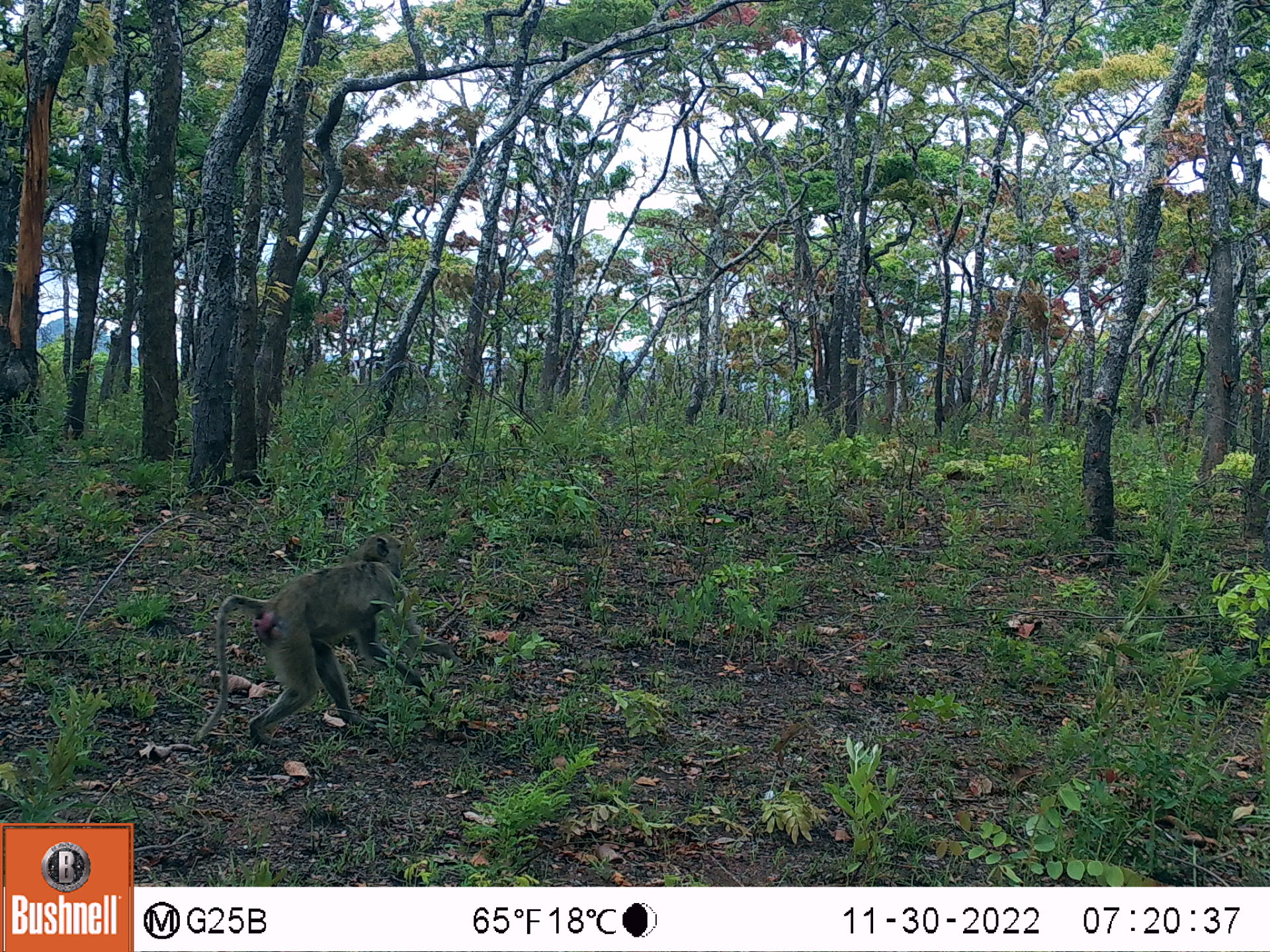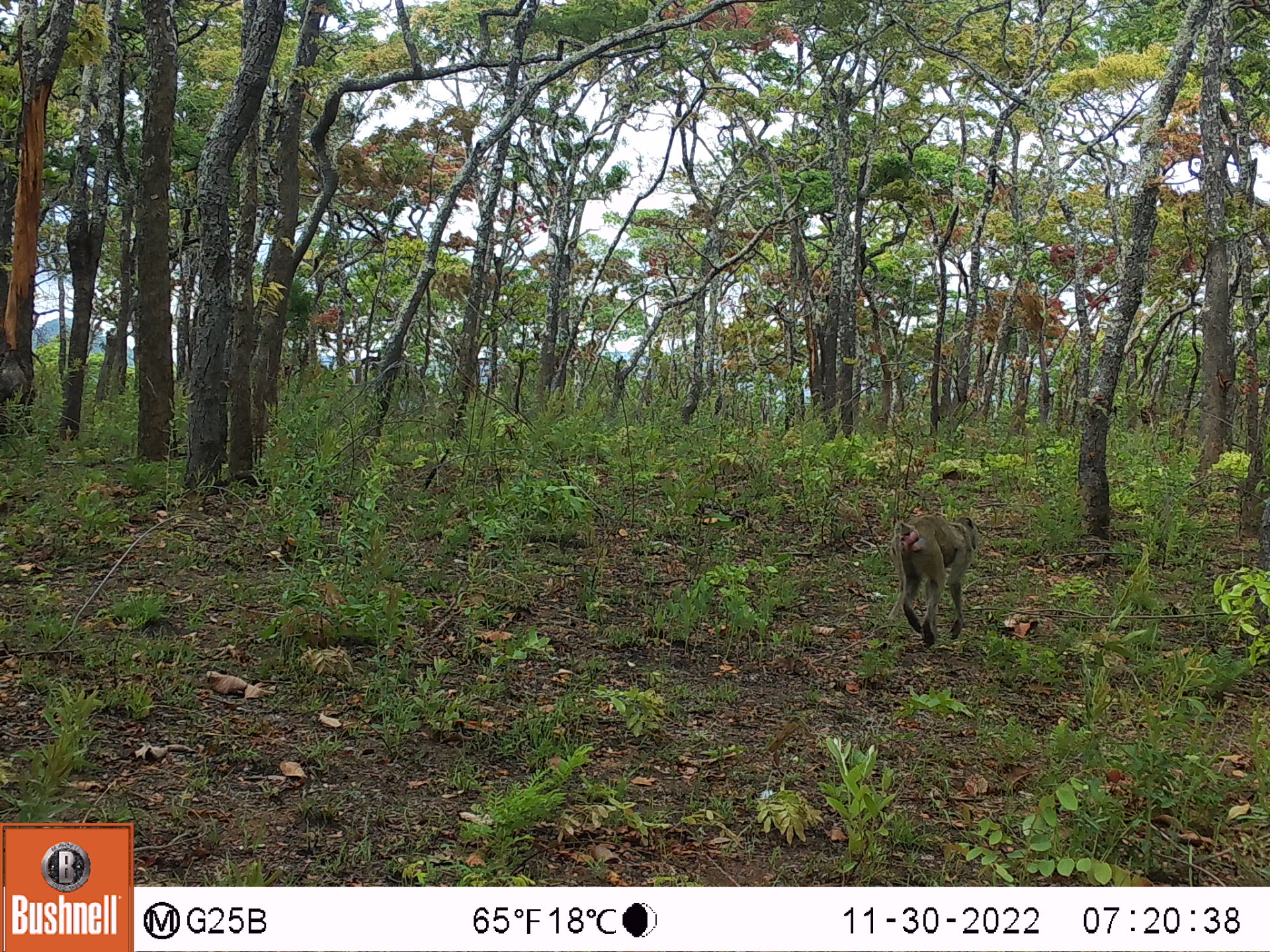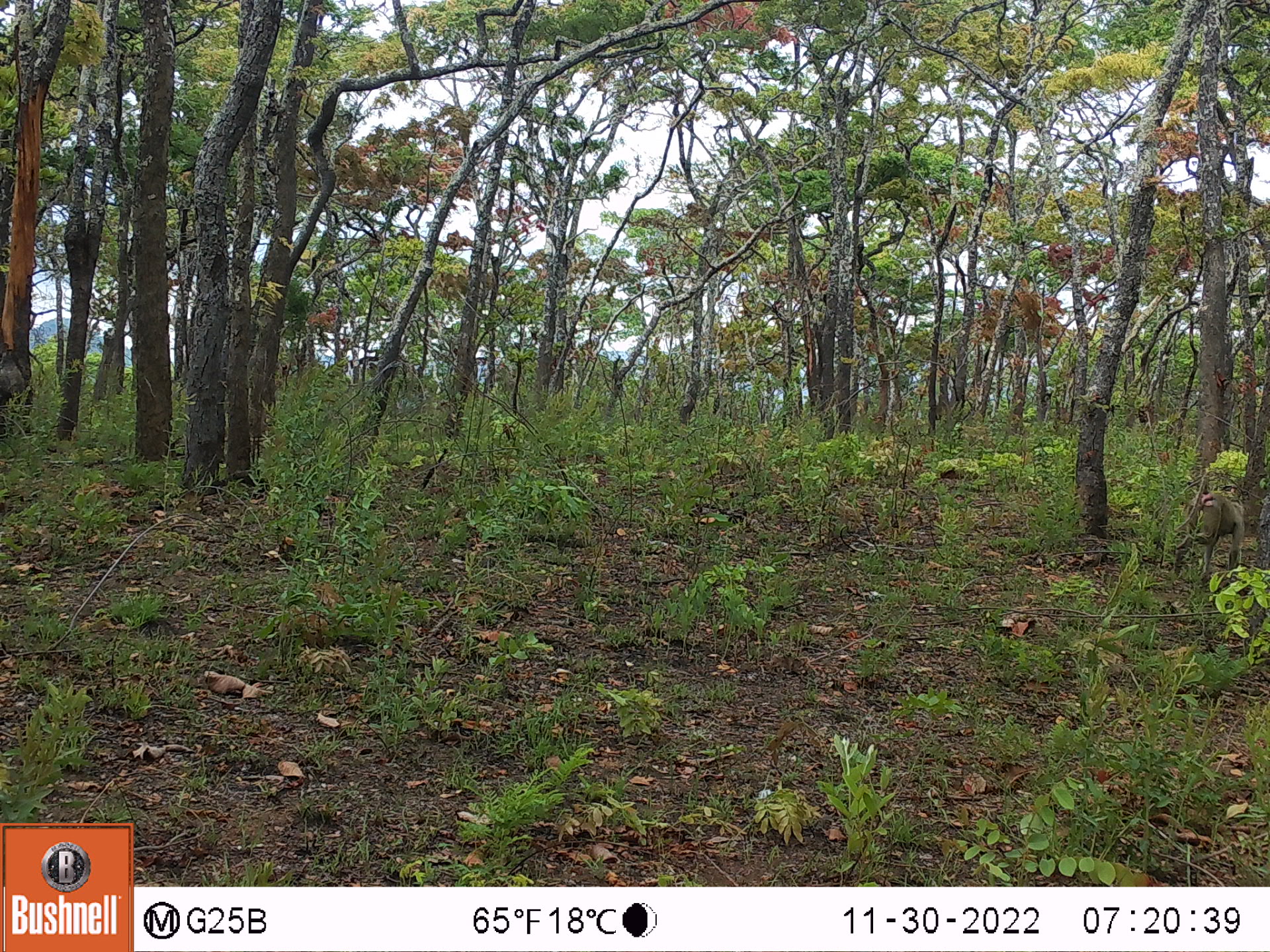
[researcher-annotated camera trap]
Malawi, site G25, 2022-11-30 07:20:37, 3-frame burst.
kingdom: Animalia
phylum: Chordata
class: Mammalia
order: Primates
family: Cercopithecidae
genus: Papio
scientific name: Papio cynocephalus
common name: yellow baboon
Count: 1.